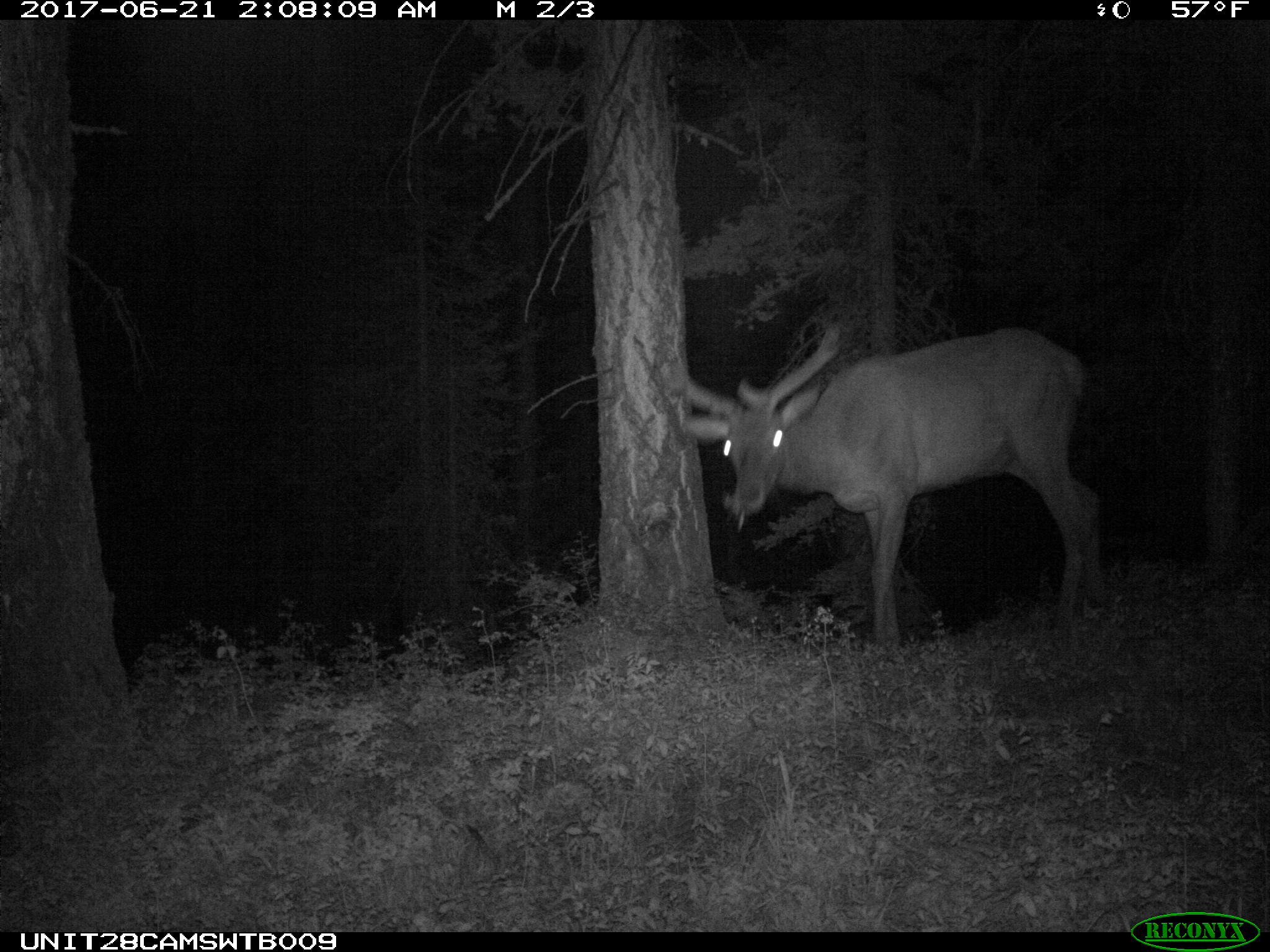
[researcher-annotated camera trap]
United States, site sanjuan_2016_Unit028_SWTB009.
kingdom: Animalia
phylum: Chordata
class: Mammalia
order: Artiodactyla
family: Cervidae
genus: Cervus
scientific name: Cervus elaphus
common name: red deer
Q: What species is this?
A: Cervus elaphus (red deer).